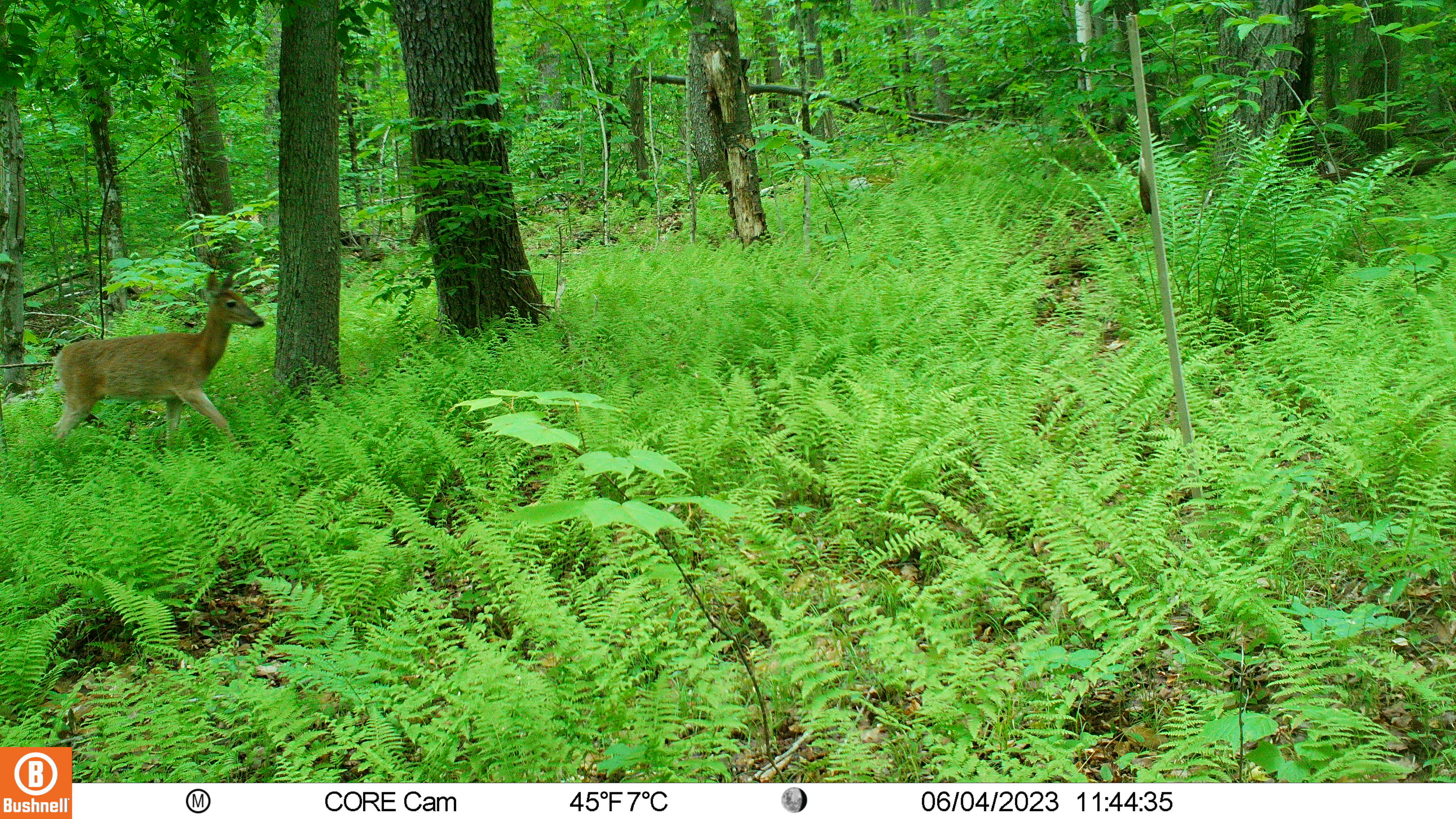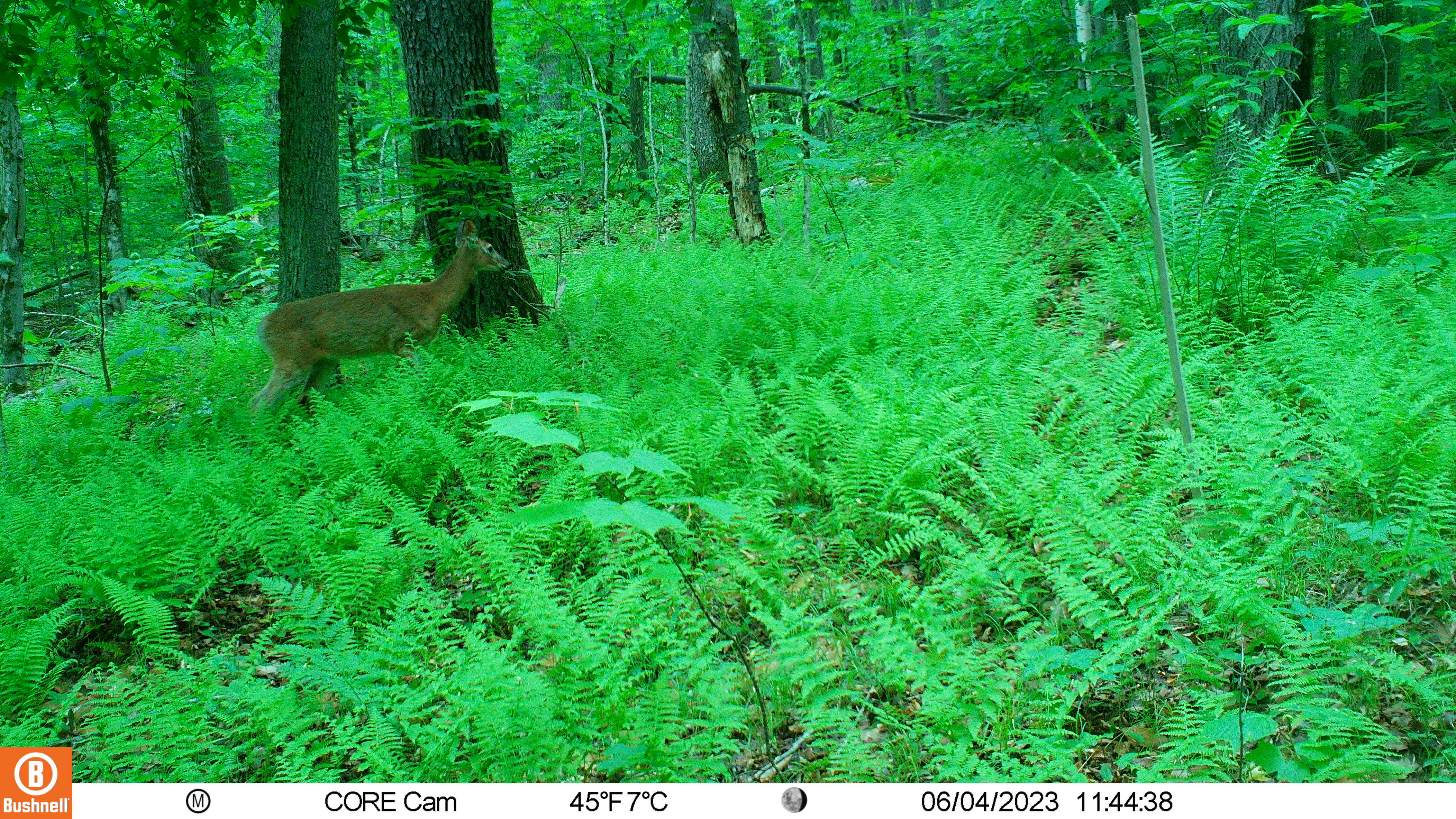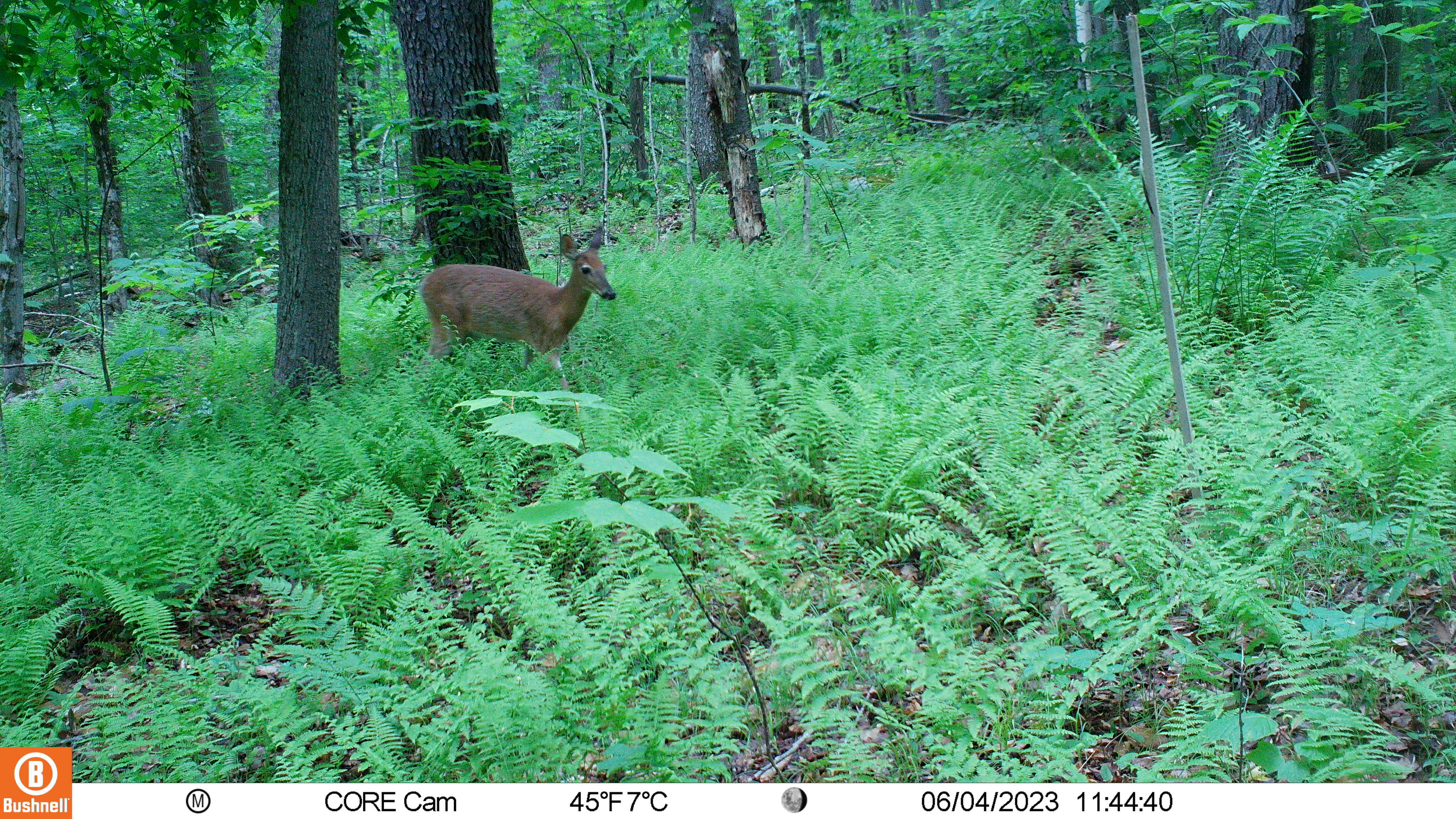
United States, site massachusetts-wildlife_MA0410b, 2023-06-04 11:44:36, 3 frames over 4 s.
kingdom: Animalia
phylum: Chordata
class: Mammalia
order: Artiodactyla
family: Cervidae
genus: Odocoileus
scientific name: Odocoileus virginianus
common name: white-tailed deer